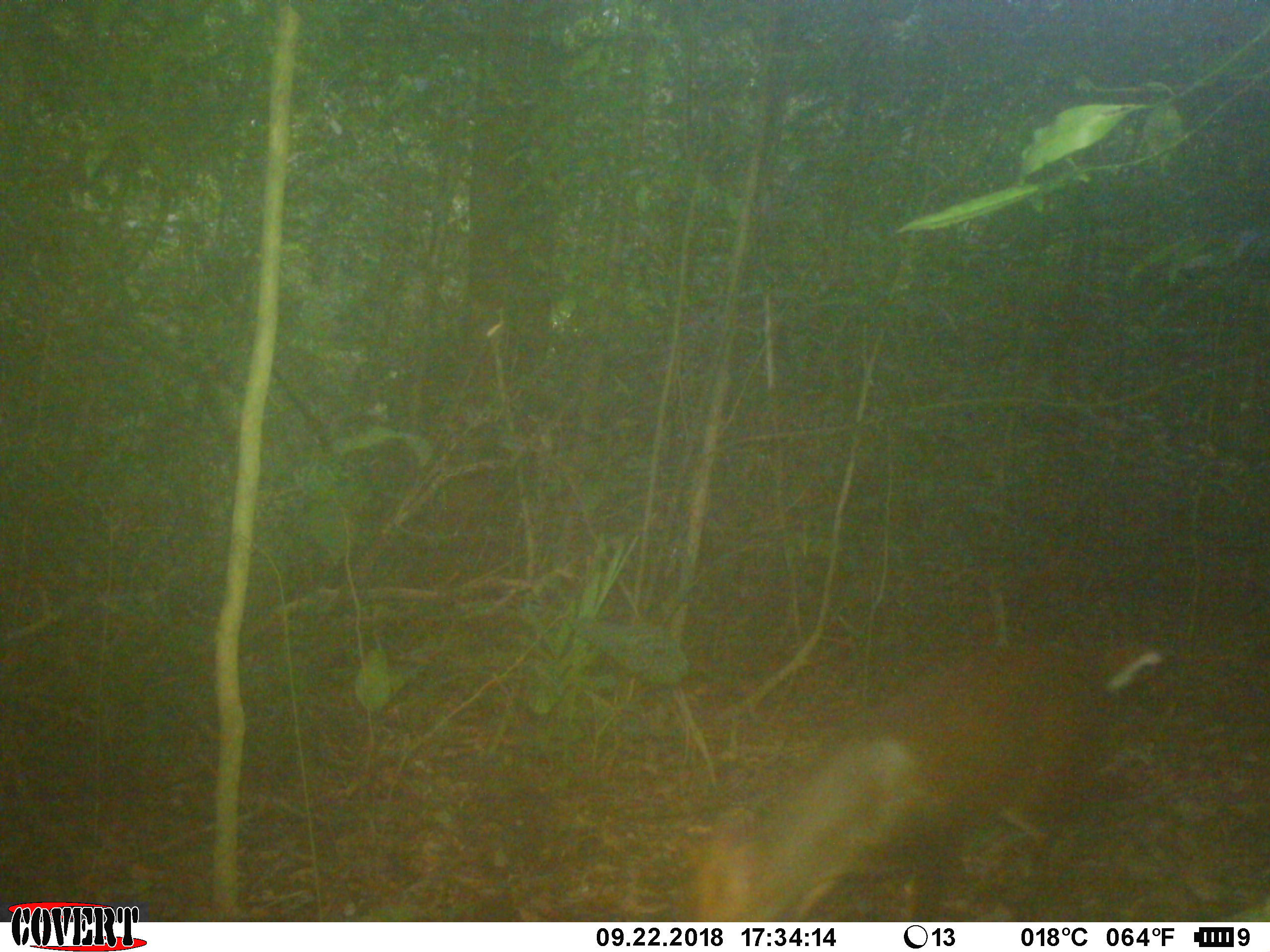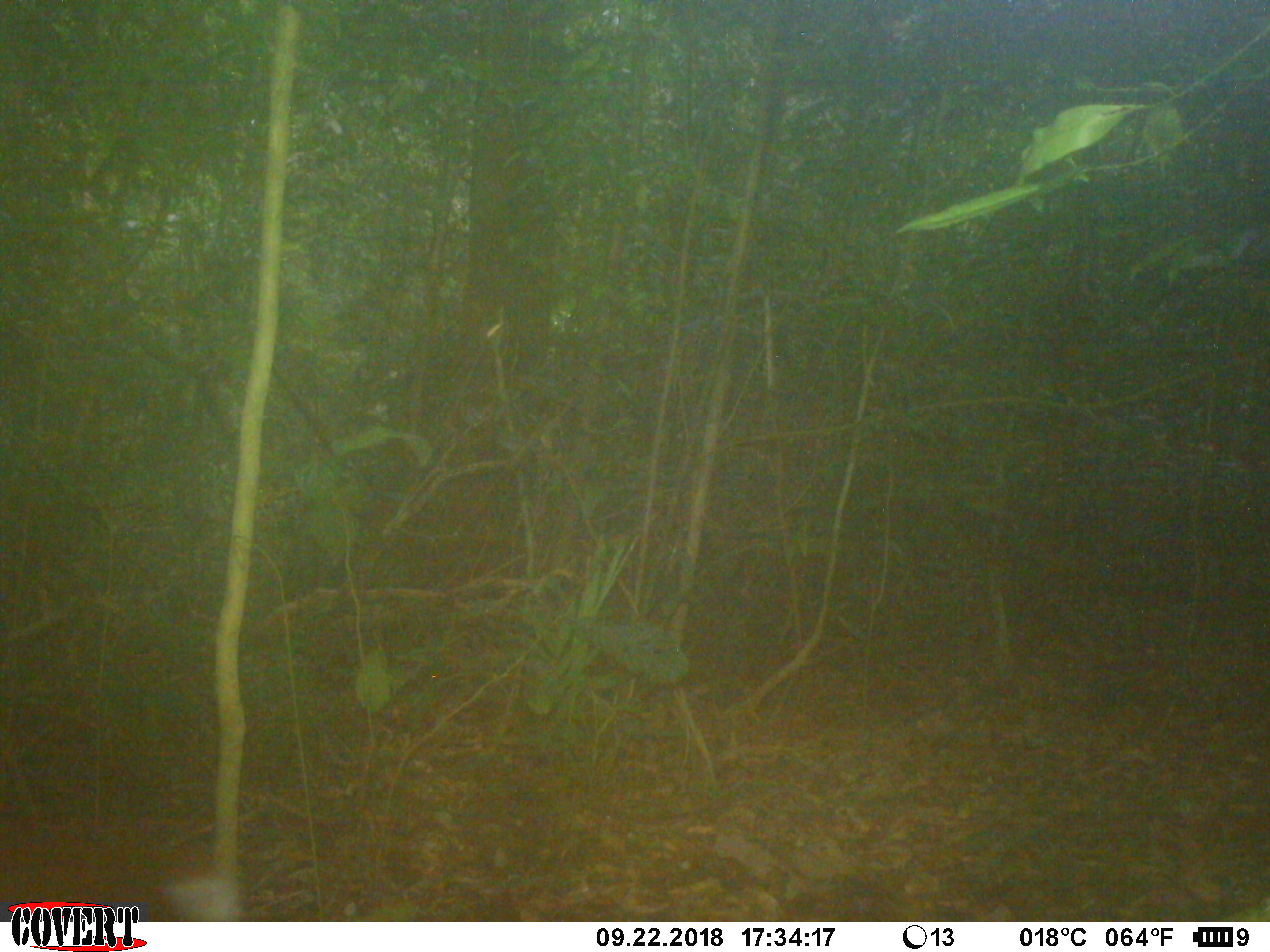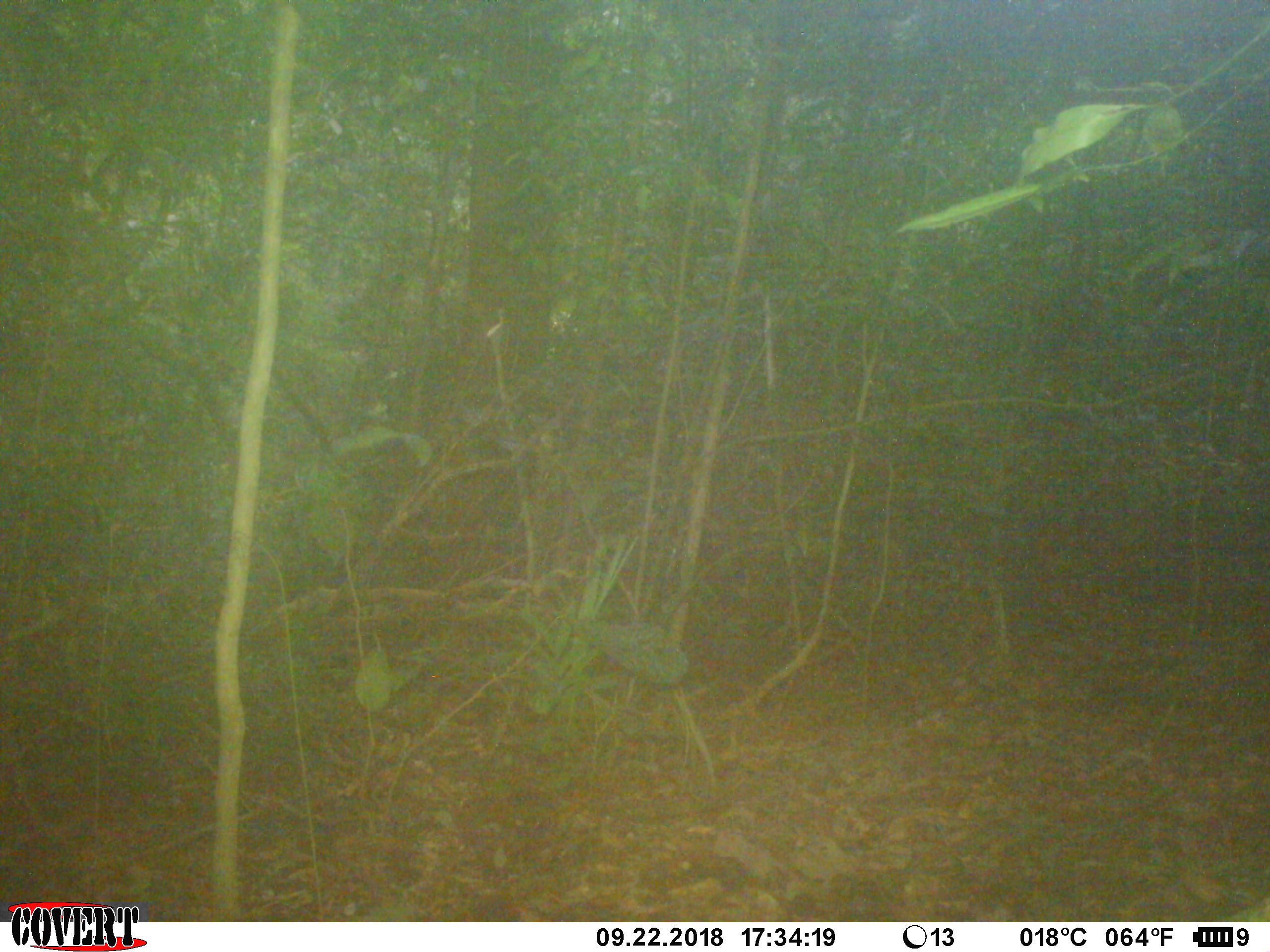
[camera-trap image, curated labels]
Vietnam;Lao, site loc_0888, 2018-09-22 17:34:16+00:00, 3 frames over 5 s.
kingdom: Animalia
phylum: Chordata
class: Mammalia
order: Artiodactyla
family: Cervidae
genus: Muntiacus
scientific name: Muntiacus rooseveltorum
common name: roosevelt's muntjac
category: roosevelts muntjac group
Roosevelts muntjac group (roosevelt's muntjac) (Muntiacus rooseveltorum). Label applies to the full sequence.